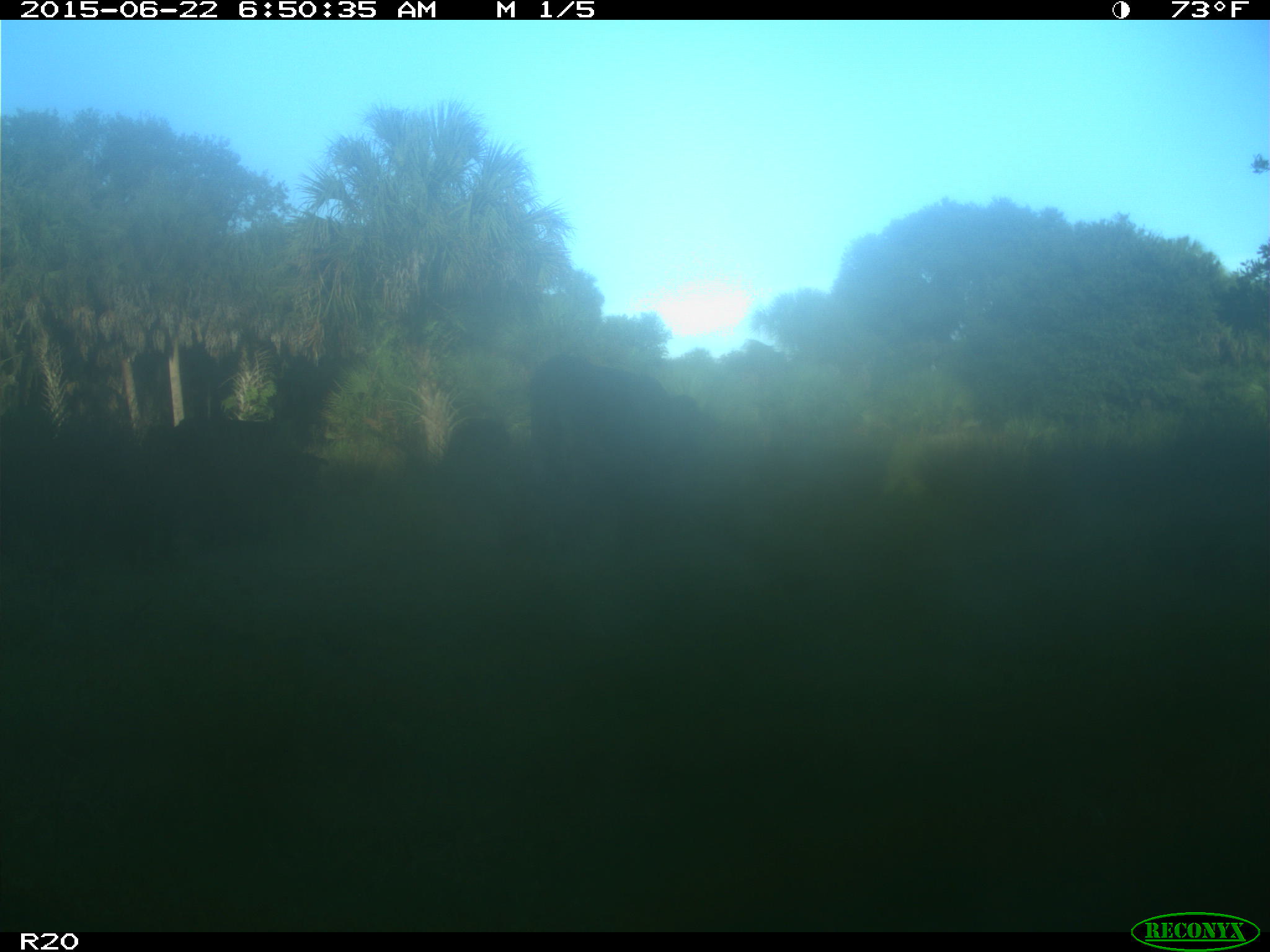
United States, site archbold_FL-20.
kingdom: Animalia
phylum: Chordata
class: Mammalia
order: Artiodactyla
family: Bovidae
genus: Bos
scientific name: Bos taurus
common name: domestic cow